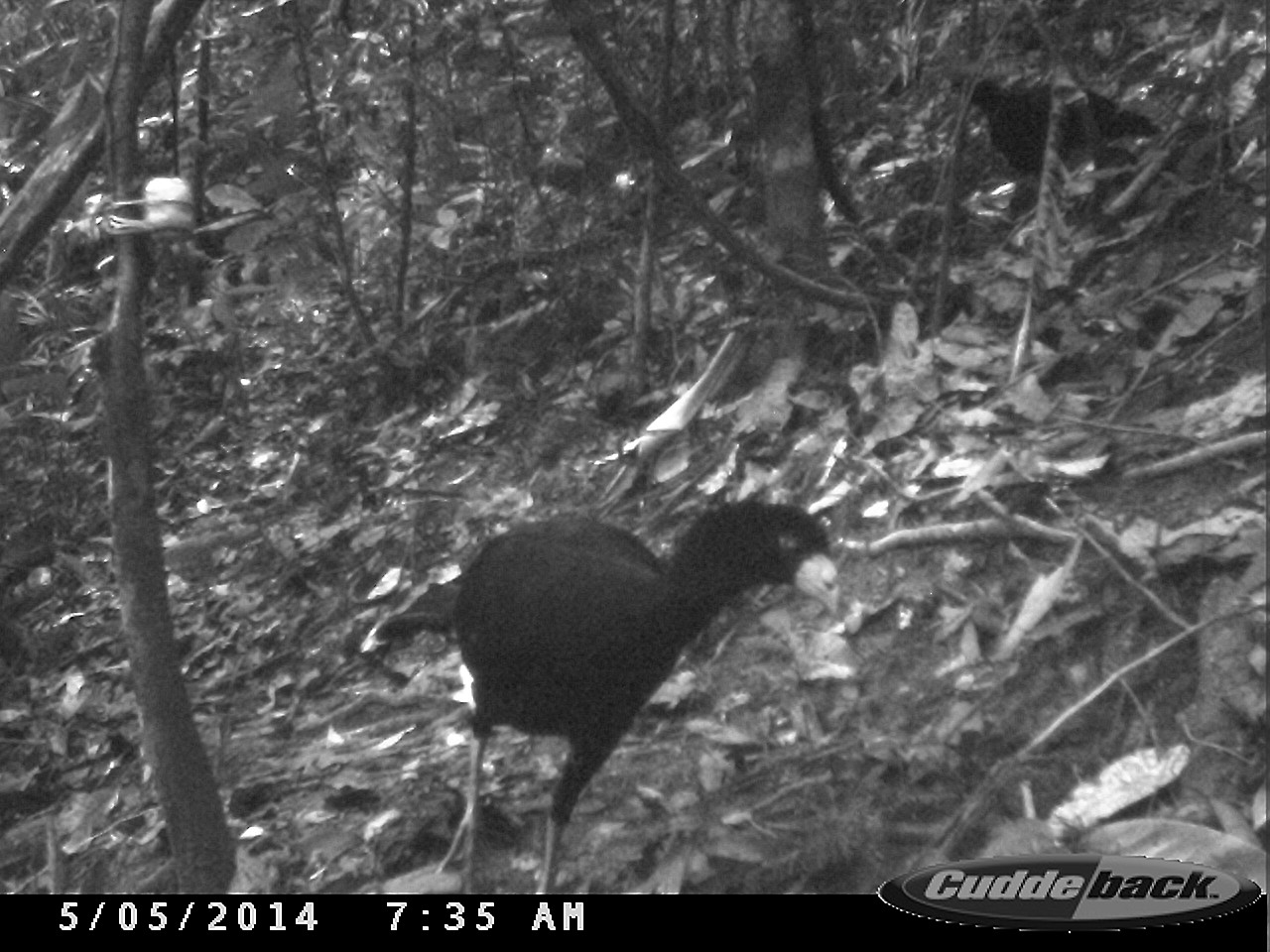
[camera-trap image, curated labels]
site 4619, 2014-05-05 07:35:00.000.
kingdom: Animalia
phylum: Chordata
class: Aves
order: Galliformes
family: Cracidae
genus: Crax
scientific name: Crax alector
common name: black curassow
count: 1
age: adult